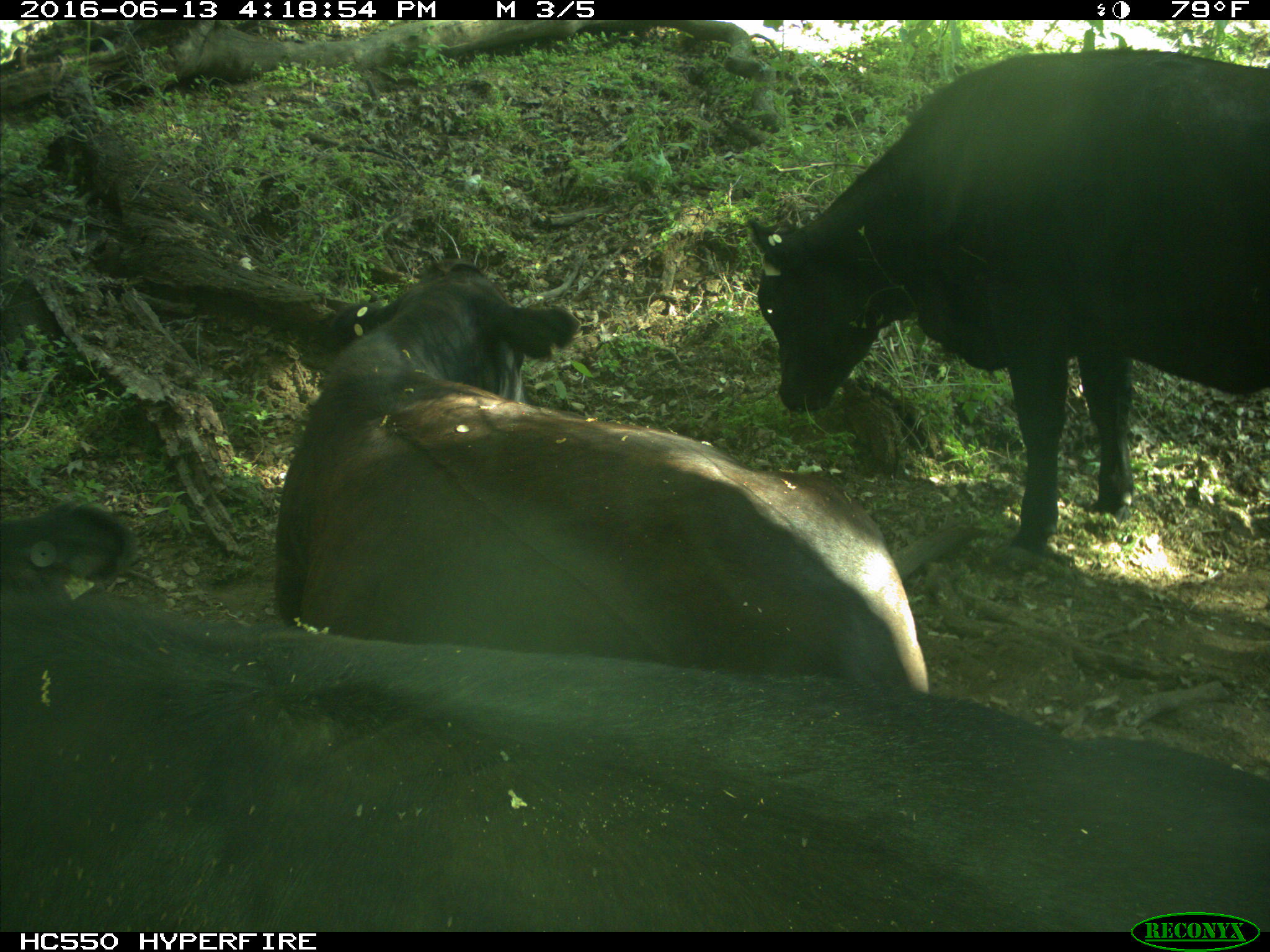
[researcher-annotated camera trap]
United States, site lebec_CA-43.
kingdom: Animalia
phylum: Chordata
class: Mammalia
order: Artiodactyla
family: Bovidae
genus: Bos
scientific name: Bos taurus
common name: domestic cow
Bos taurus (domestic cow).